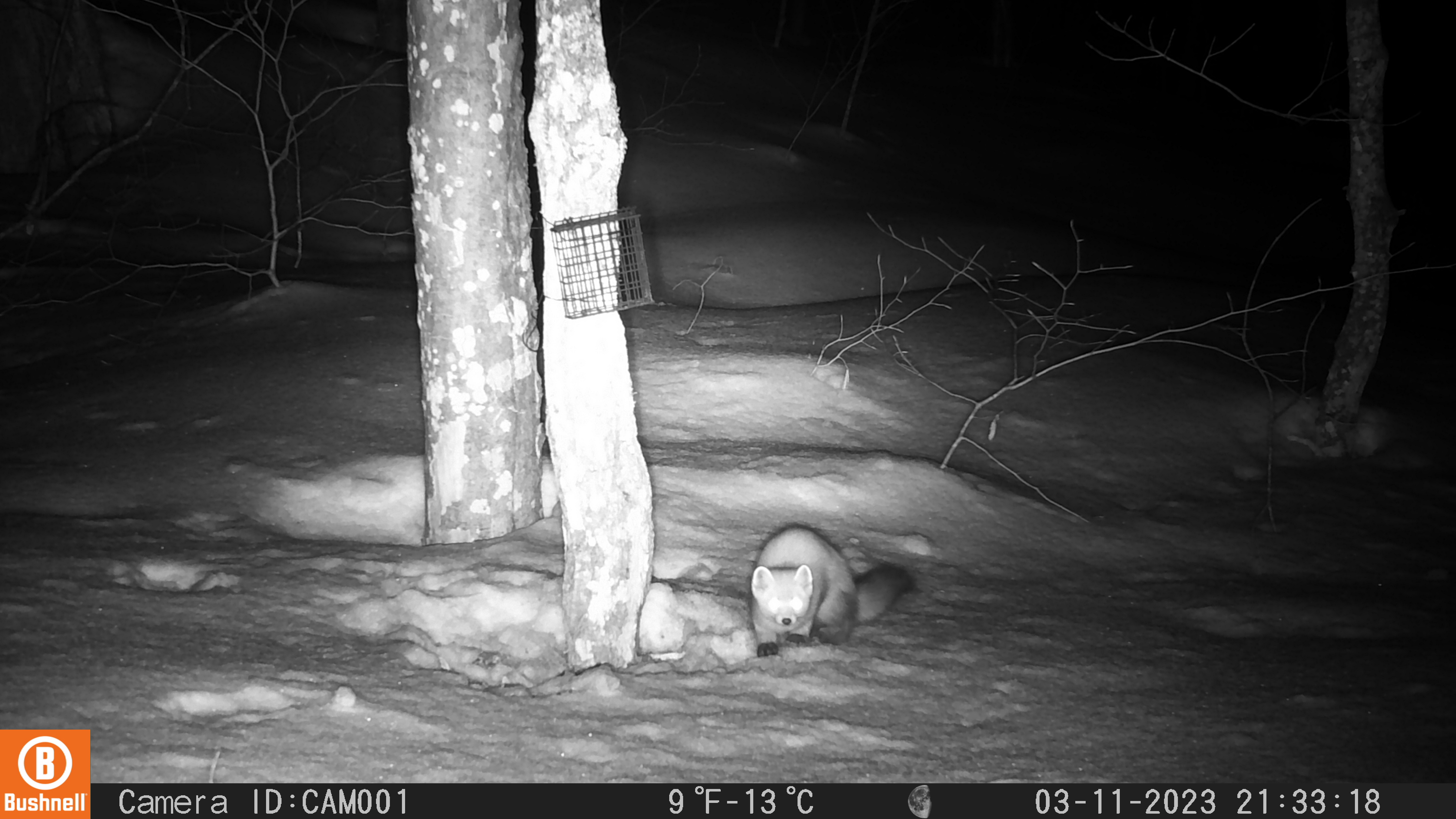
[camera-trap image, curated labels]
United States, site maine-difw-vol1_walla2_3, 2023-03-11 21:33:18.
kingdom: Animalia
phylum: Chordata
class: Mammalia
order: Carnivora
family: Mustelidae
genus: Martes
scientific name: Martes americana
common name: american marten